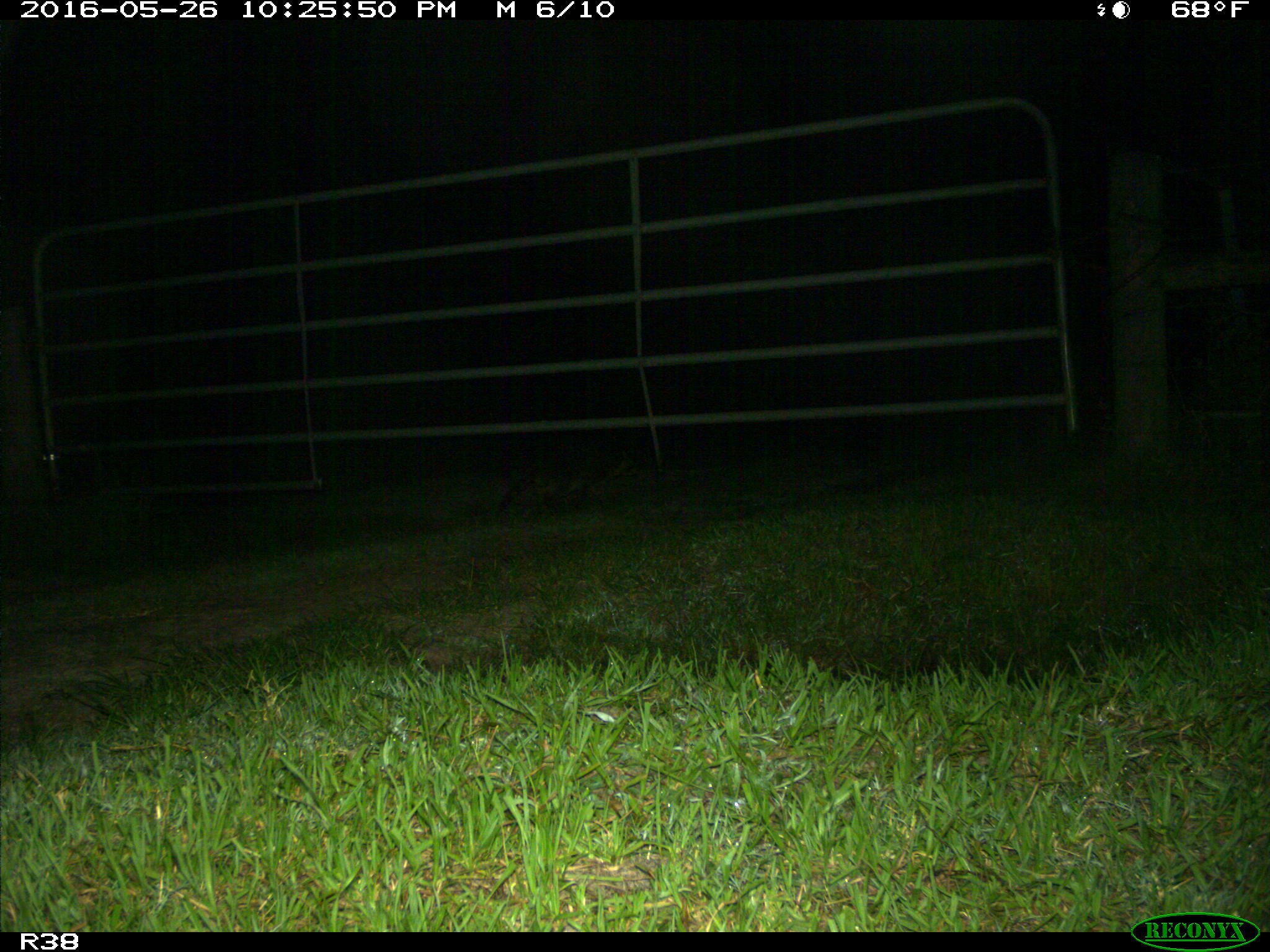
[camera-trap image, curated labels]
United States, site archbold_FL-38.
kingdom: Animalia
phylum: Chordata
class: Mammalia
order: Carnivora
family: Procyonidae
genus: Procyon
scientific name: Procyon lotor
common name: common raccoon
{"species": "Procyon lotor (common raccoon)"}